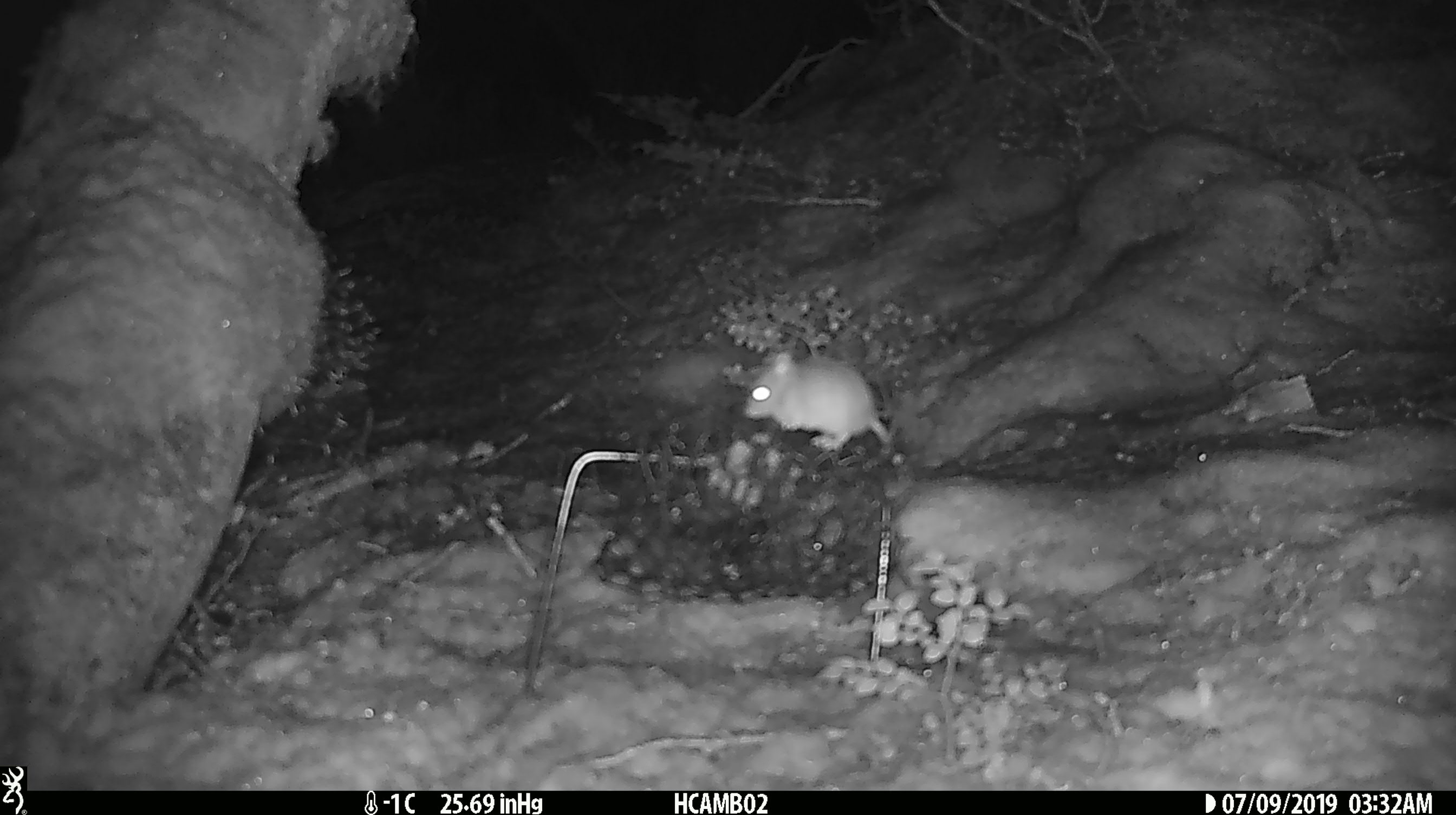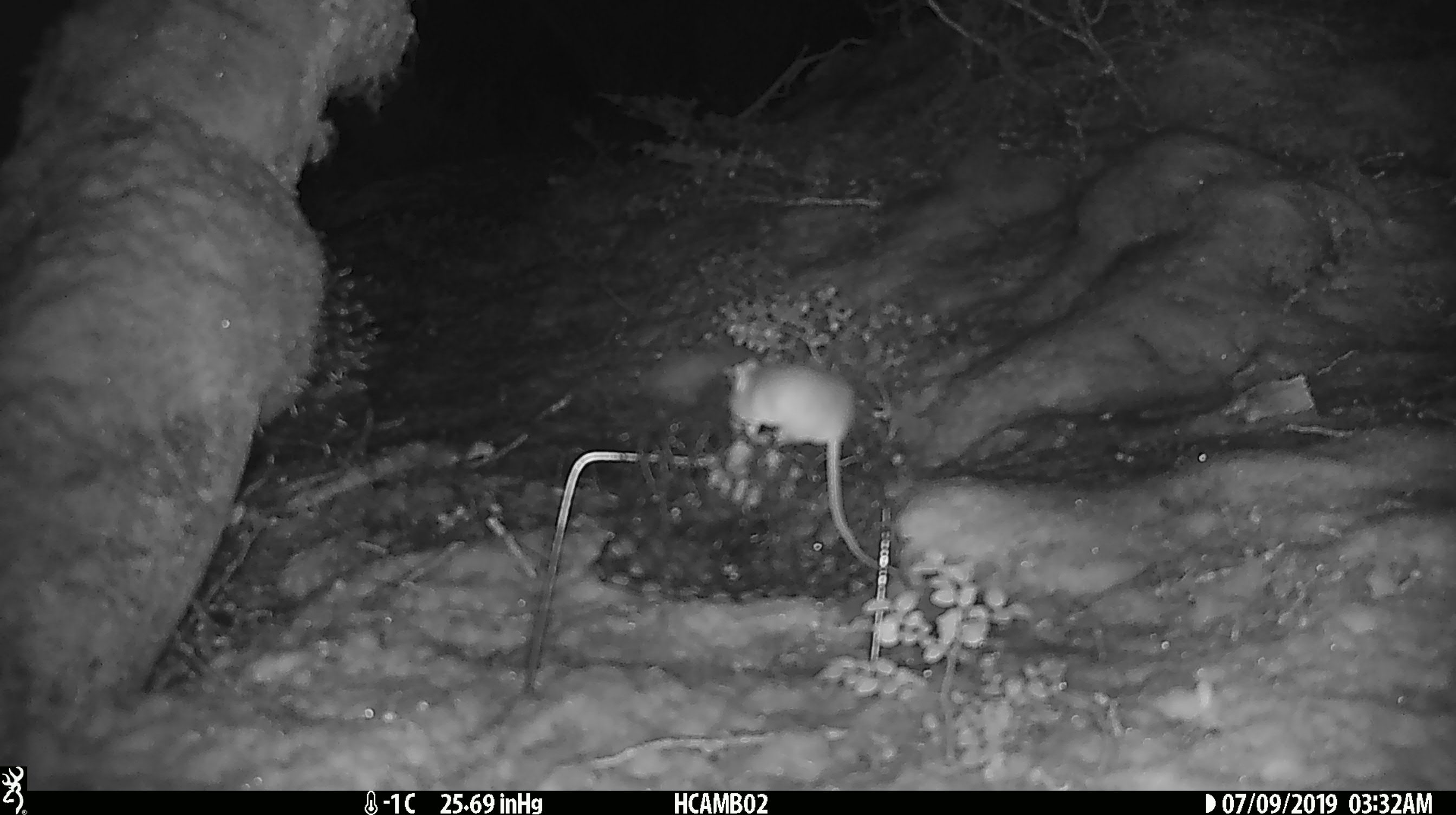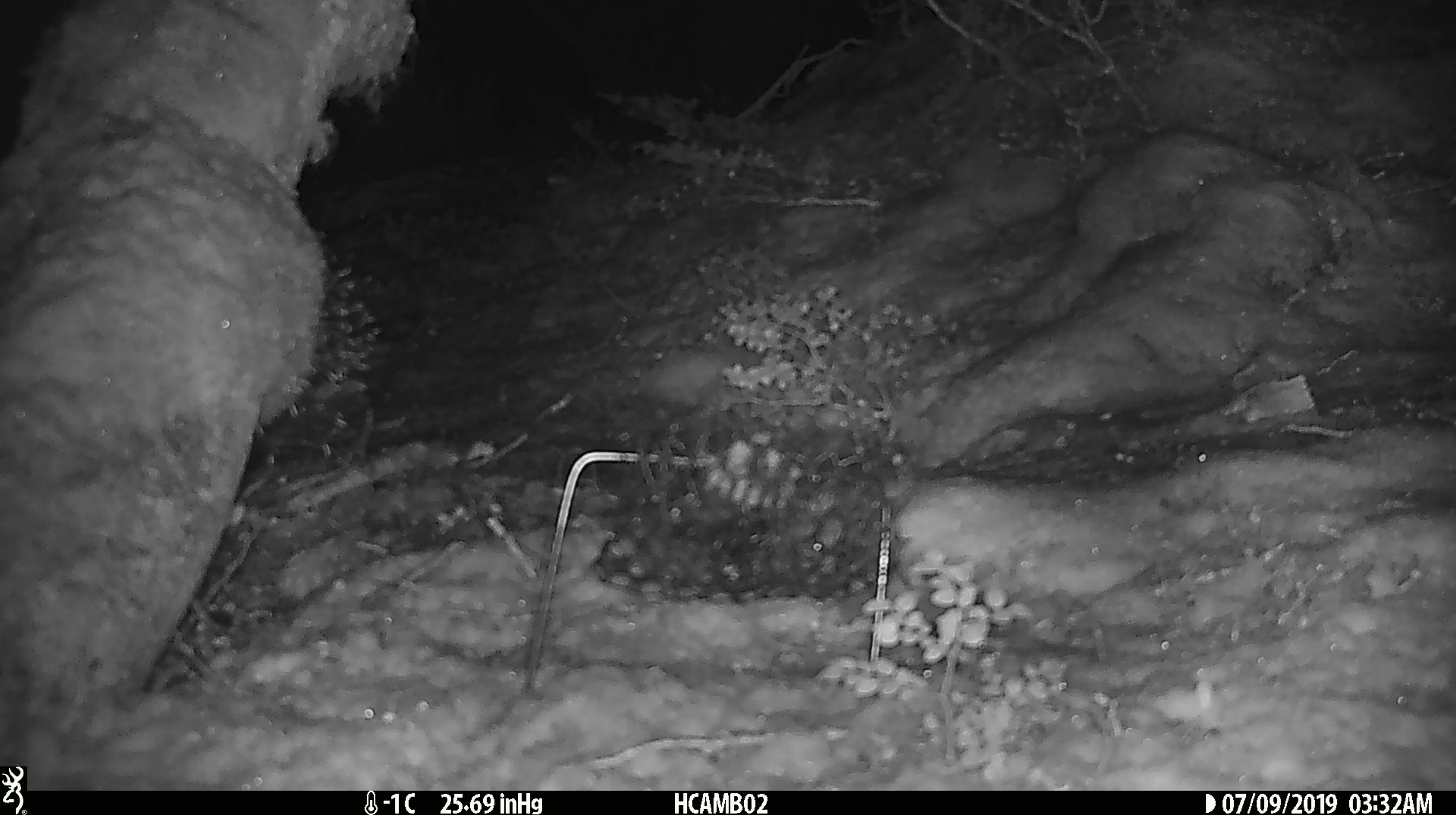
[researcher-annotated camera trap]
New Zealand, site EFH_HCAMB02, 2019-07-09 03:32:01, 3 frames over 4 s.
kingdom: Animalia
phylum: Chordata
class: Mammalia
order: Rodentia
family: Muridae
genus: Mus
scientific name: Mus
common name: mouse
Mouse (Mus).